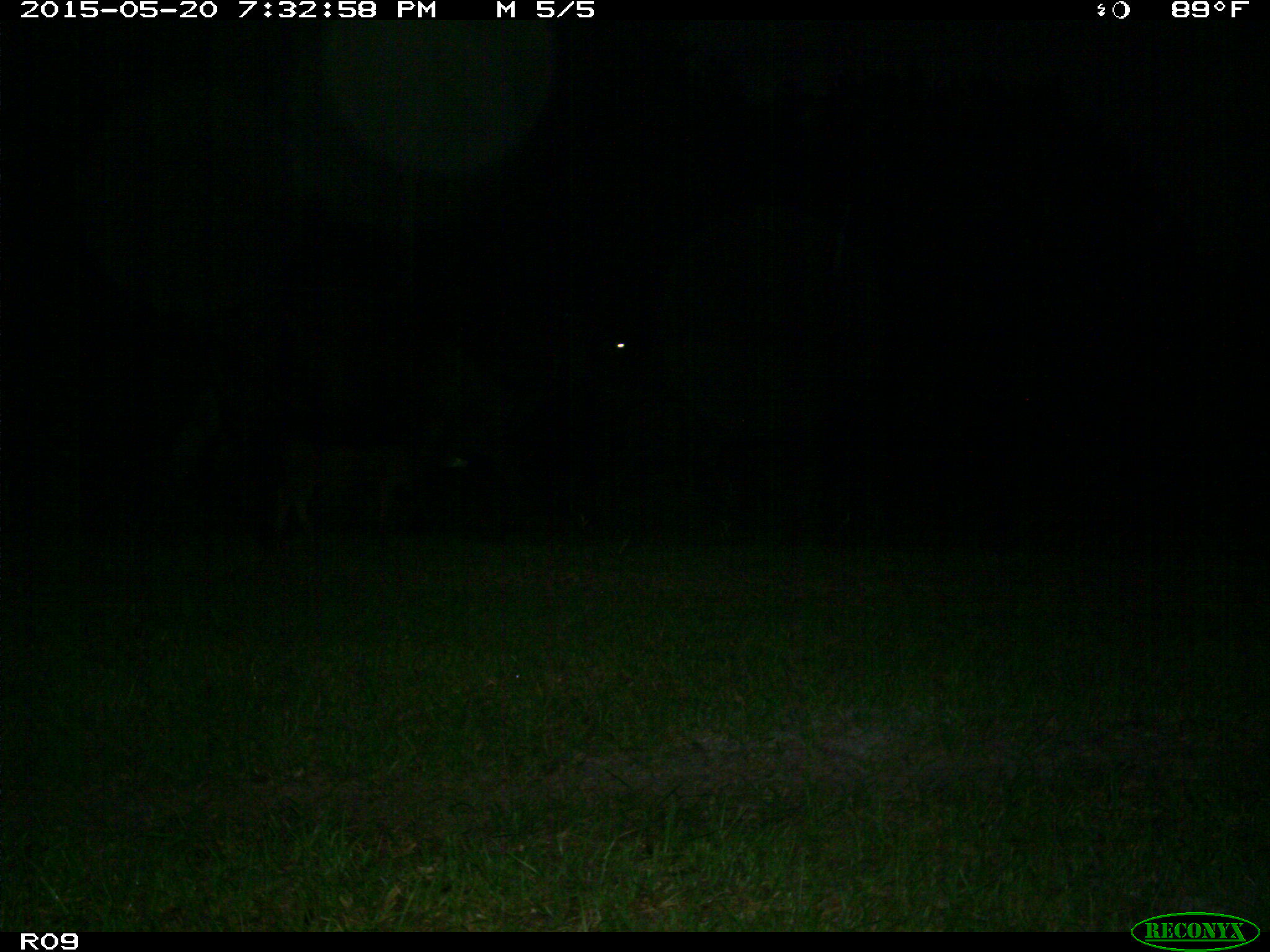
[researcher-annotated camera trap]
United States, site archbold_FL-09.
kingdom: Animalia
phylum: Chordata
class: Mammalia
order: Artiodactyla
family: Bovidae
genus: Bos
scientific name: Bos taurus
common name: domestic cow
Bos taurus (domestic cow).